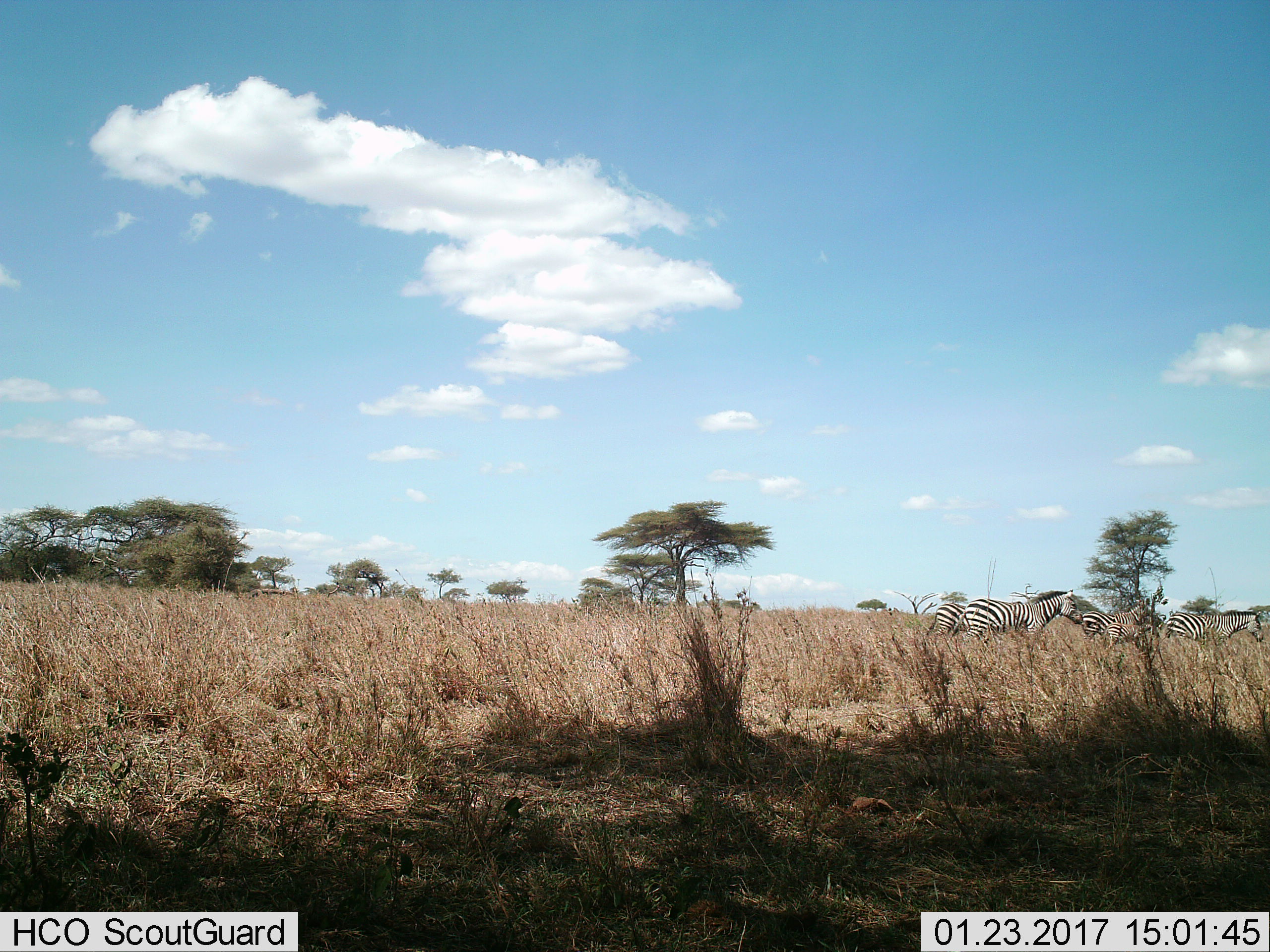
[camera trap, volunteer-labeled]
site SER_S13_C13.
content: unidentified animal